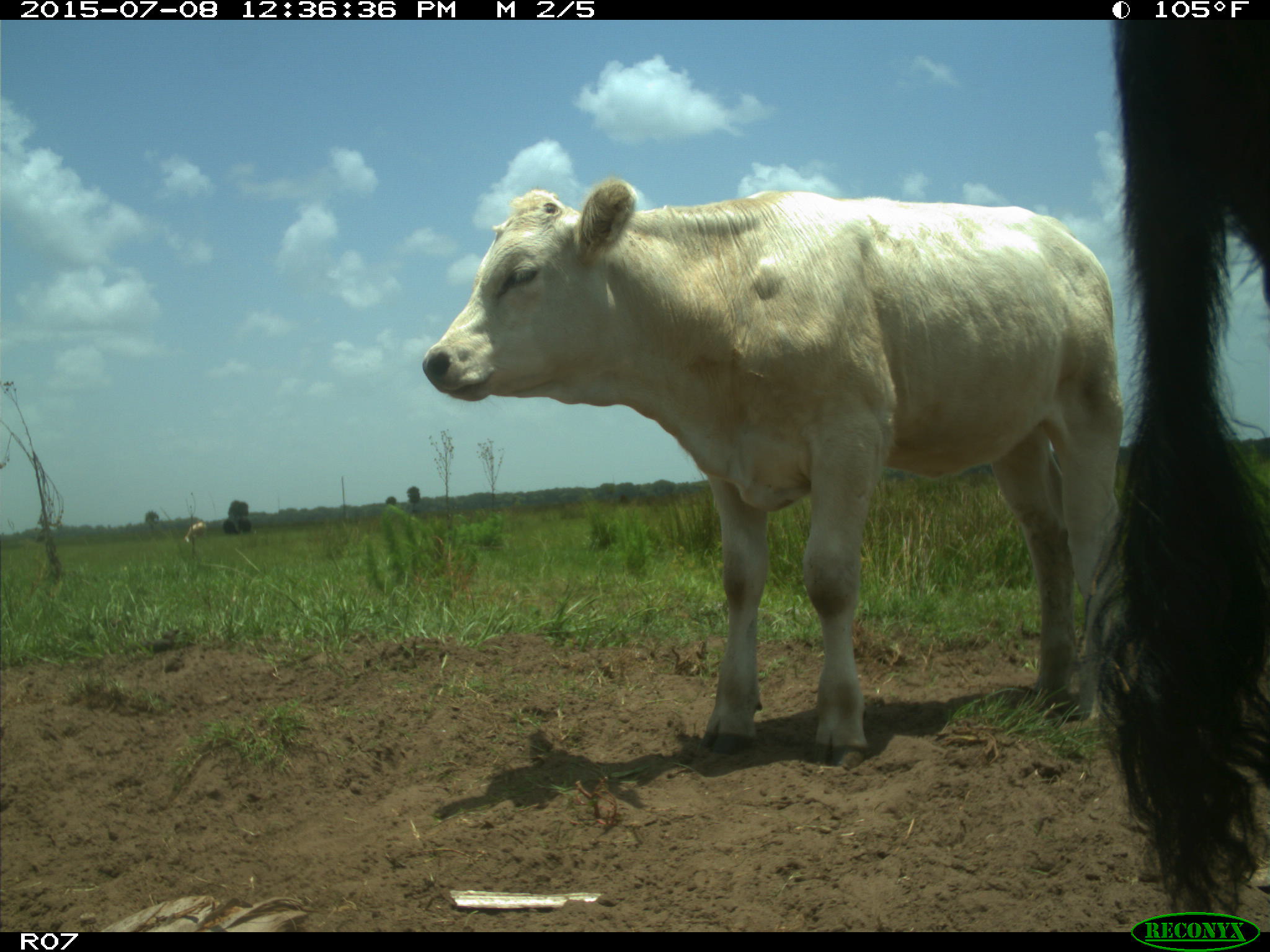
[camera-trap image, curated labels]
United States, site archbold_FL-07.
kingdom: Animalia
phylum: Chordata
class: Mammalia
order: Artiodactyla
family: Bovidae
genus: Bos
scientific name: Bos taurus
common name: domestic cow